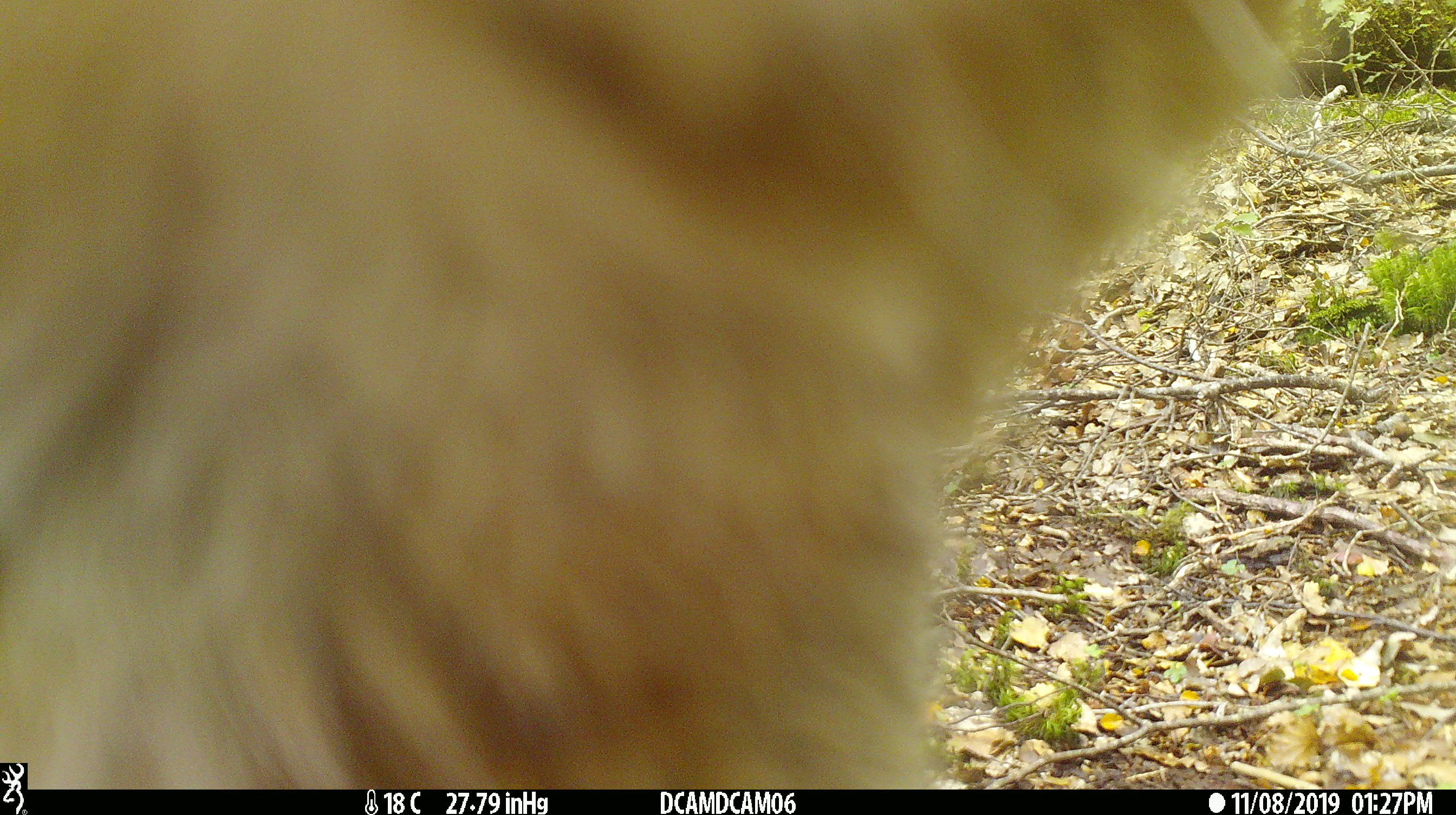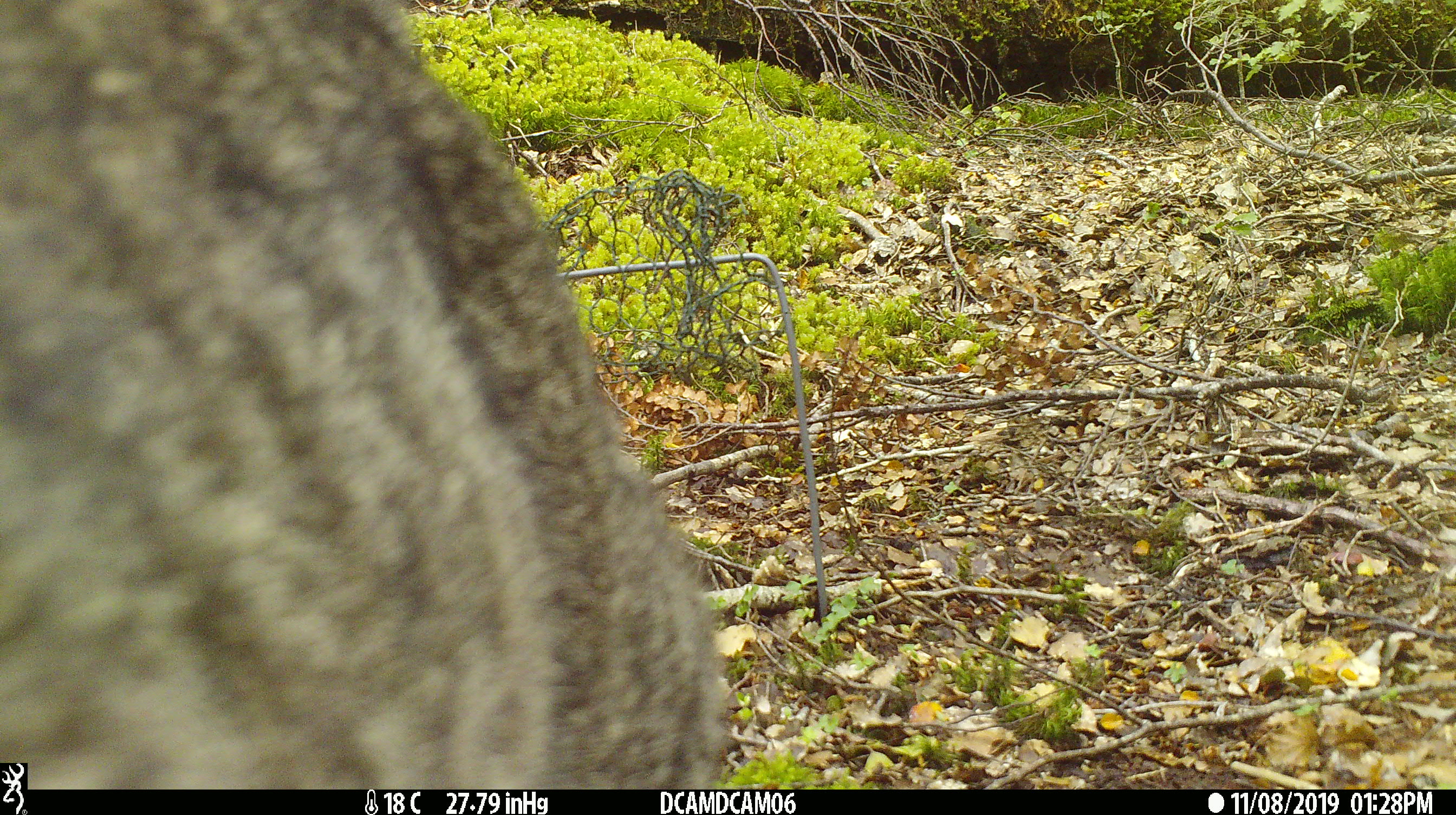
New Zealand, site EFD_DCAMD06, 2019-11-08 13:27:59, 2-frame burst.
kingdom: Animalia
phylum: Chordata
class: Mammalia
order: Carnivora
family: Felidae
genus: Felis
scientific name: Felis catus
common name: domestic cat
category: cat